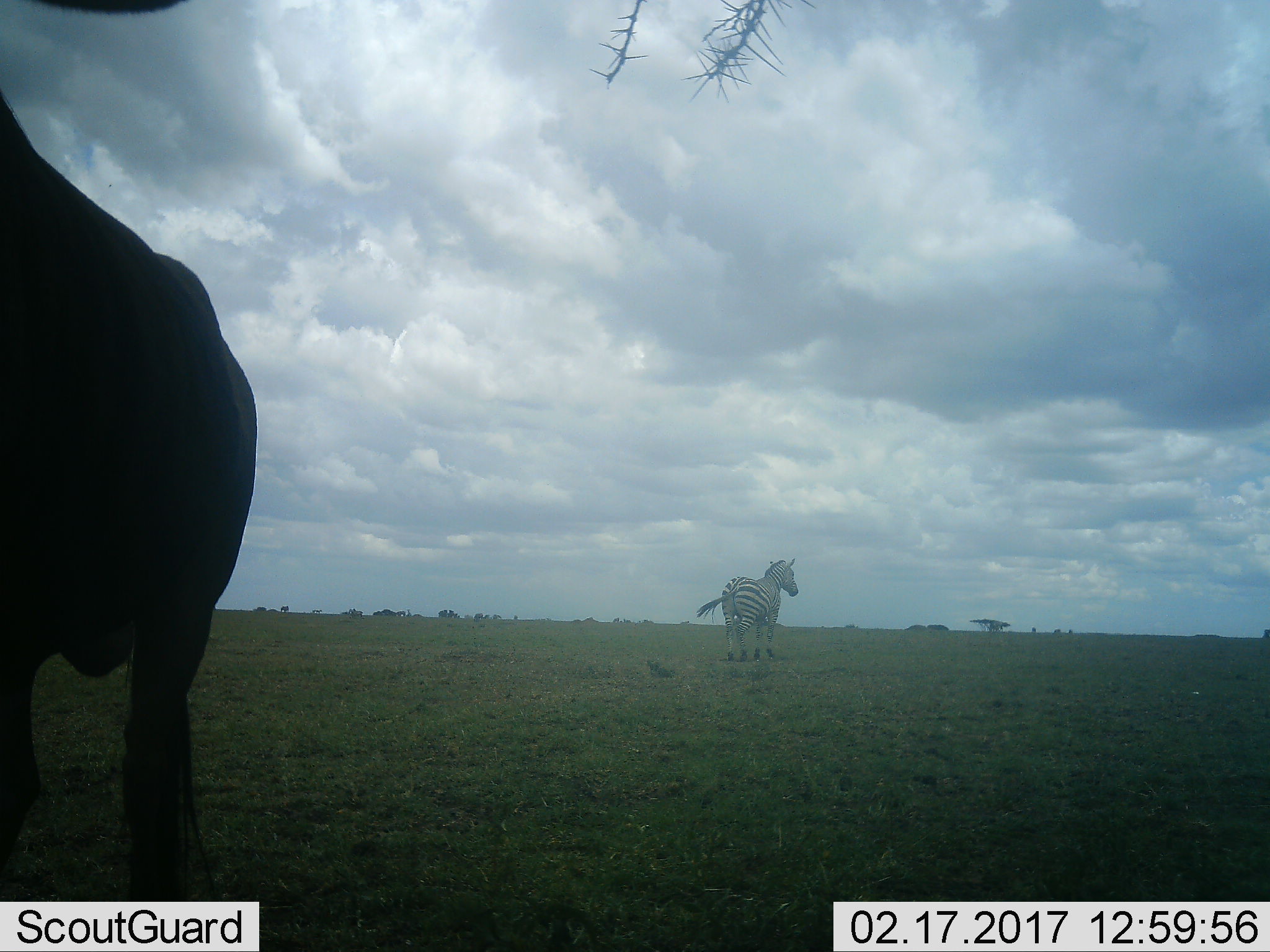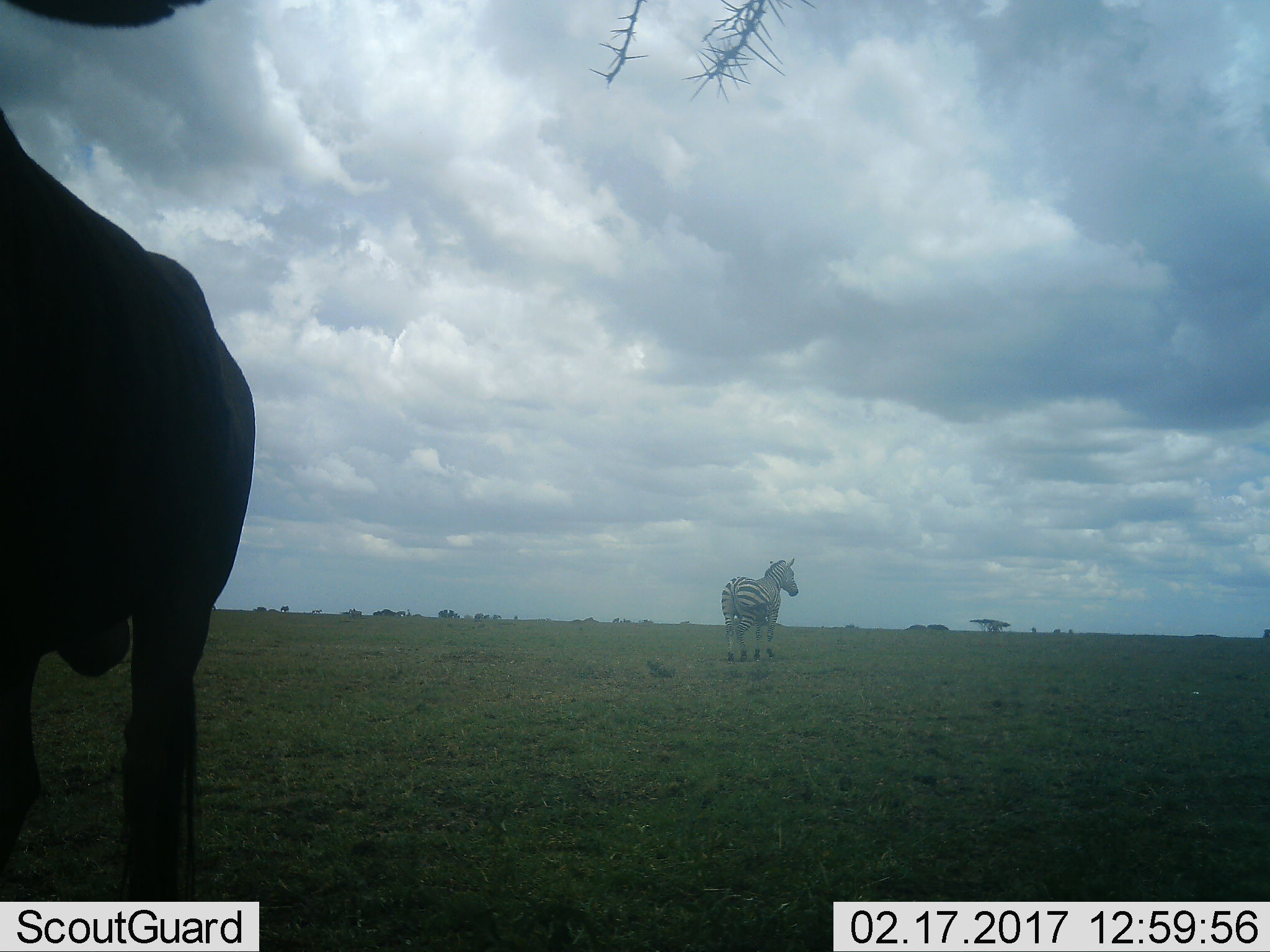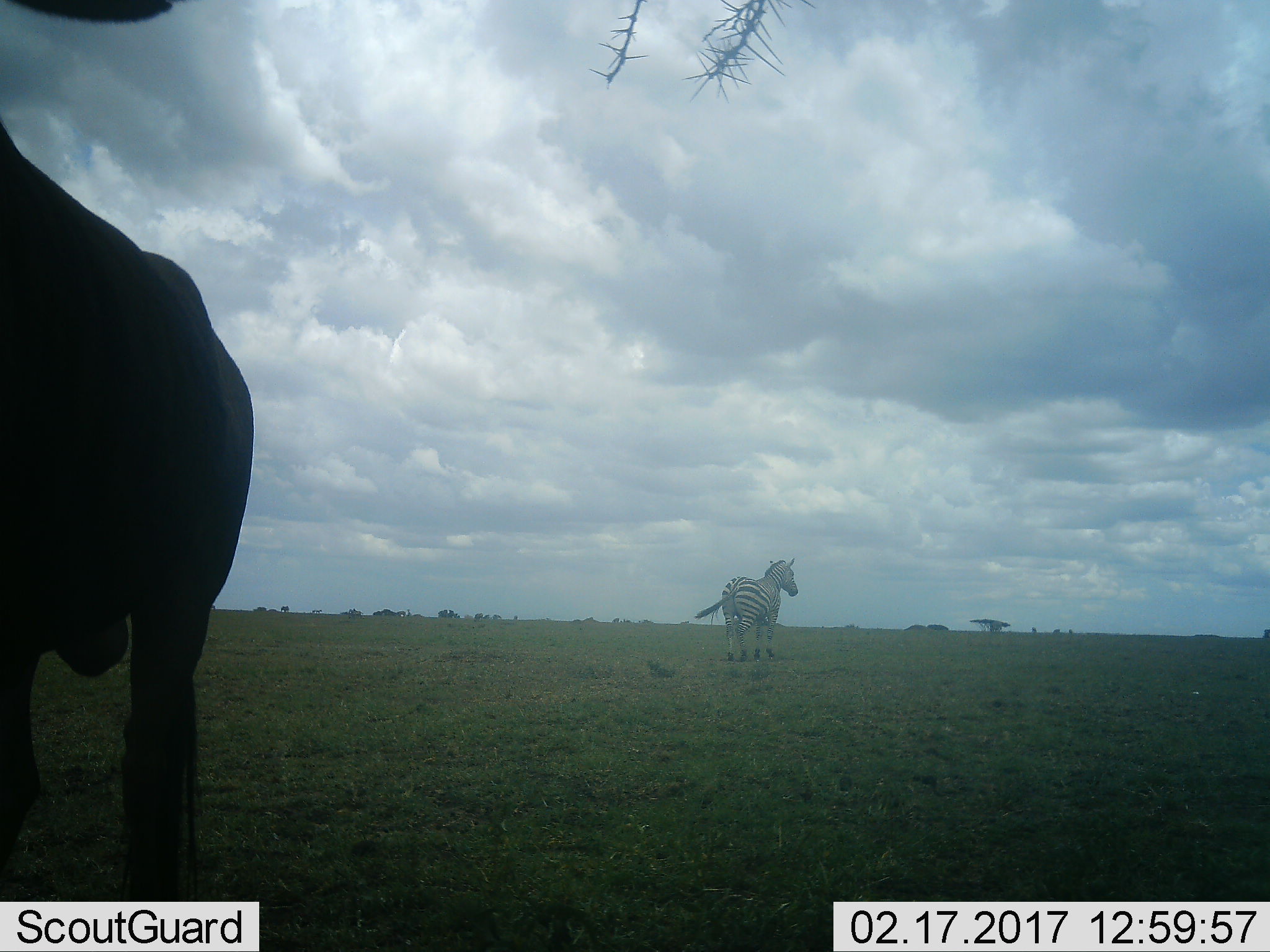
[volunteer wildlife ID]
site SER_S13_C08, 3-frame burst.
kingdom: Animalia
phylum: Chordata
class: Mammalia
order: Perissodactyla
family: Equidae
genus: Equus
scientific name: Equus quagga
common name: plains zebra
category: zebraplains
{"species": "zebraplains (plains zebra) (Equus quagga)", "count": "1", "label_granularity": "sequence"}